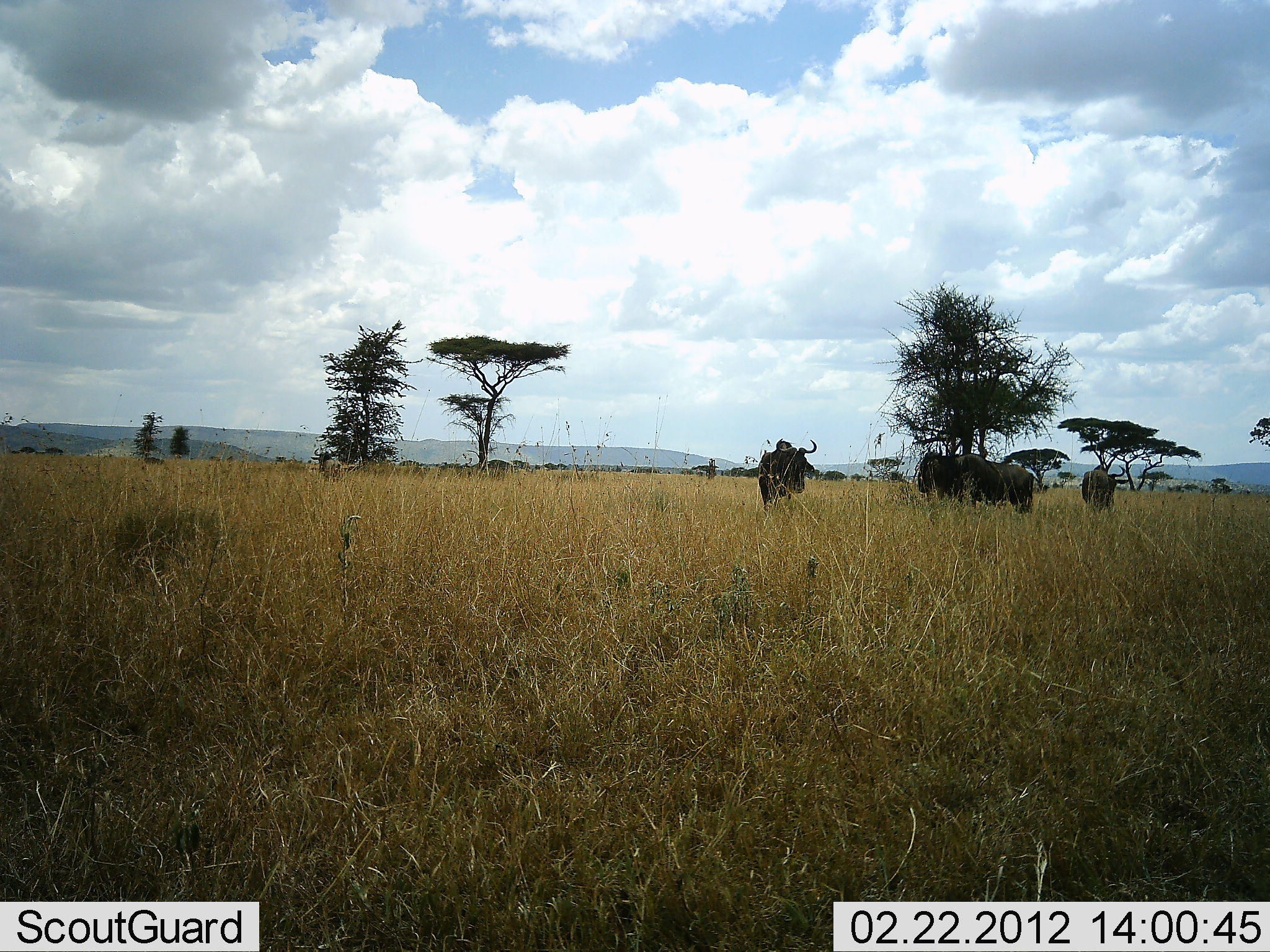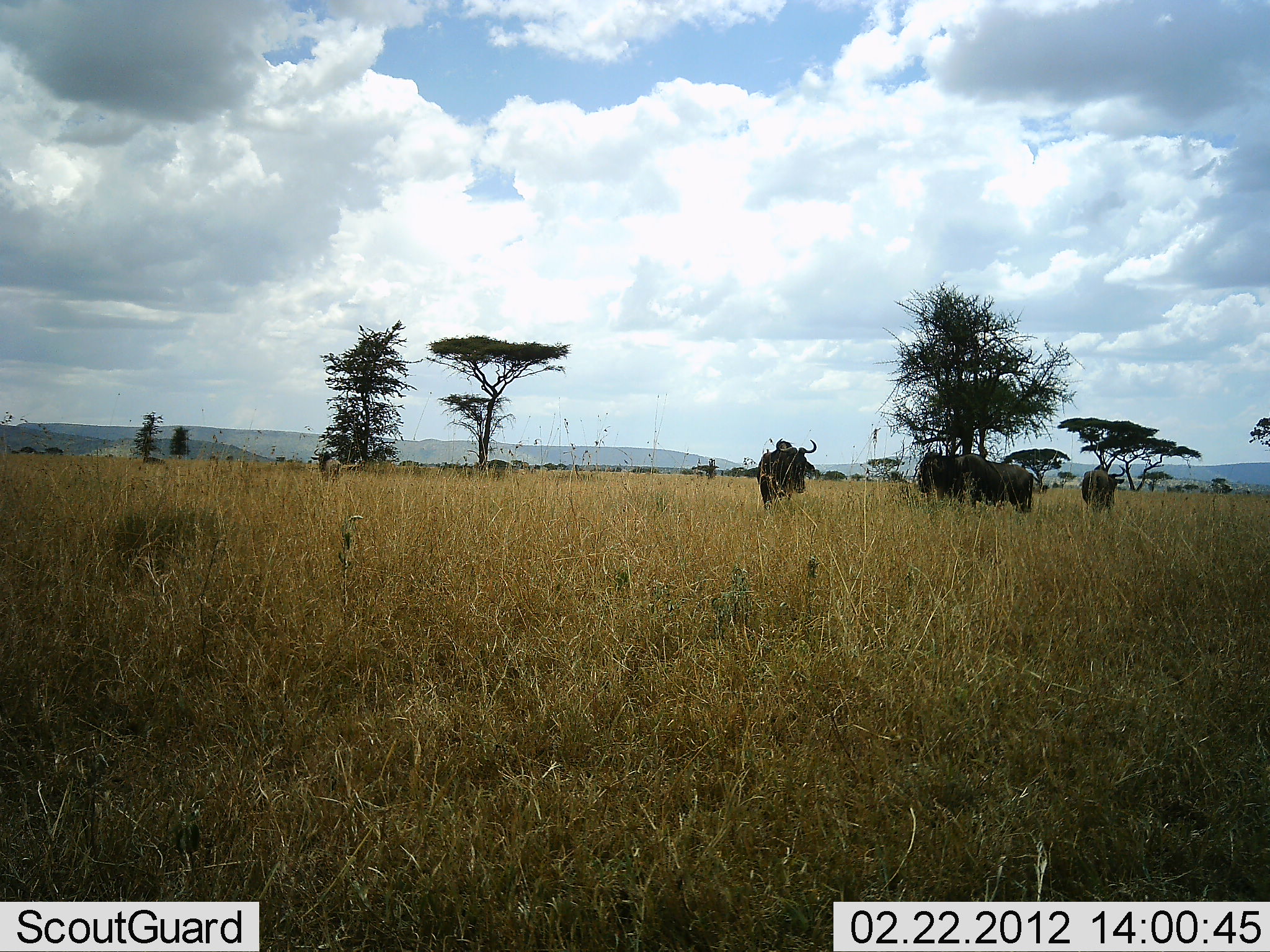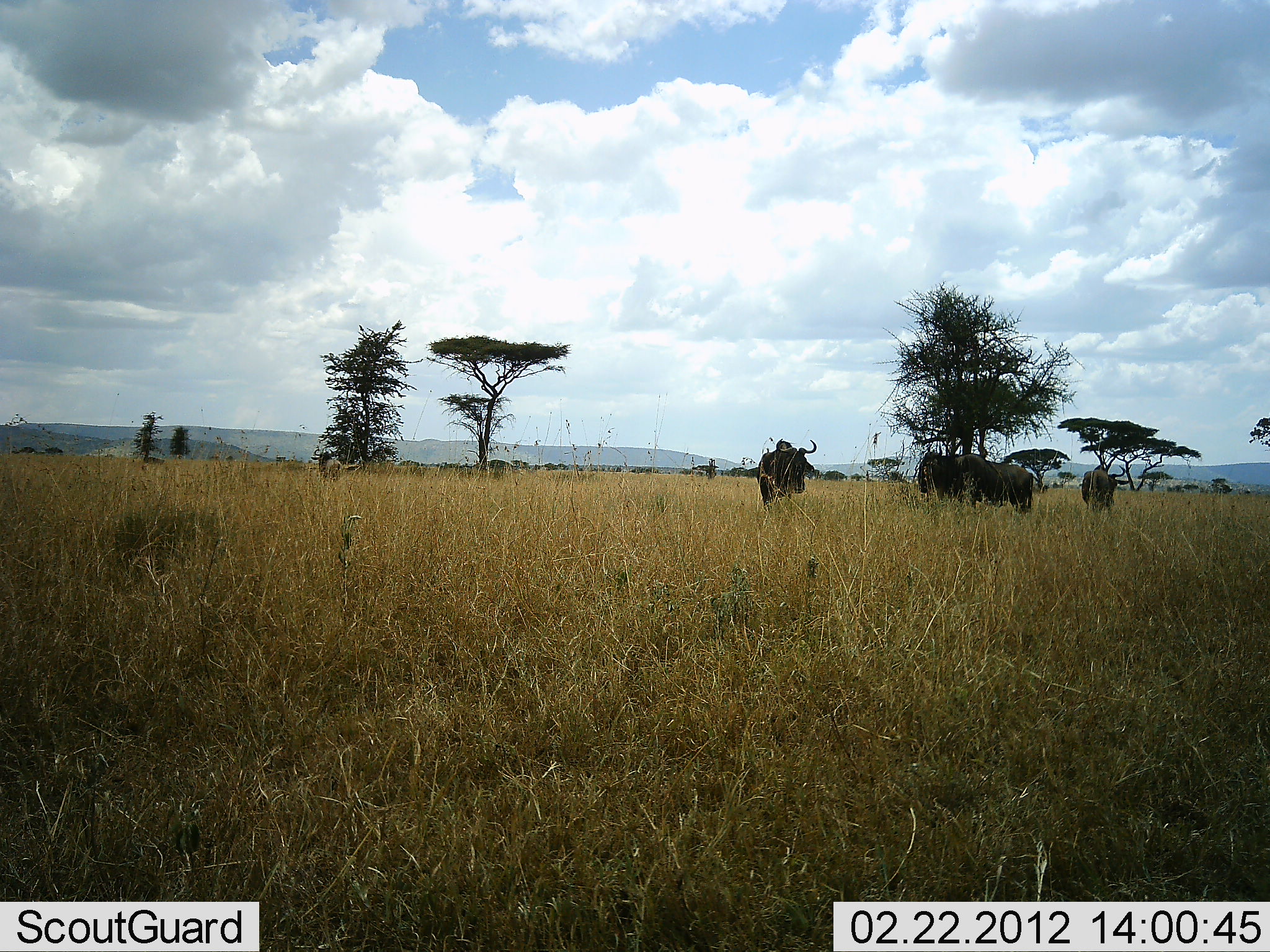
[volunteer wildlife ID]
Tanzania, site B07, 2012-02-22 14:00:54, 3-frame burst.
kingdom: Animalia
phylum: Chordata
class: Mammalia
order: Artiodactyla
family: Bovidae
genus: Connochaetes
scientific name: Connochaetes taurinus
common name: blue wildebeest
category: wildebeest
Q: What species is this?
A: Wildebeest (blue wildebeest) (Connochaetes taurinus).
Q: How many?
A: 3.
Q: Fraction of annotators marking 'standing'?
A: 92%.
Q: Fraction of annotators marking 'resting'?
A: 0%.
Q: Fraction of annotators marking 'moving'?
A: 8%.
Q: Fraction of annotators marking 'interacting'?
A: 0%.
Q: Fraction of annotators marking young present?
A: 0%.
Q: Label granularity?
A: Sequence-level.